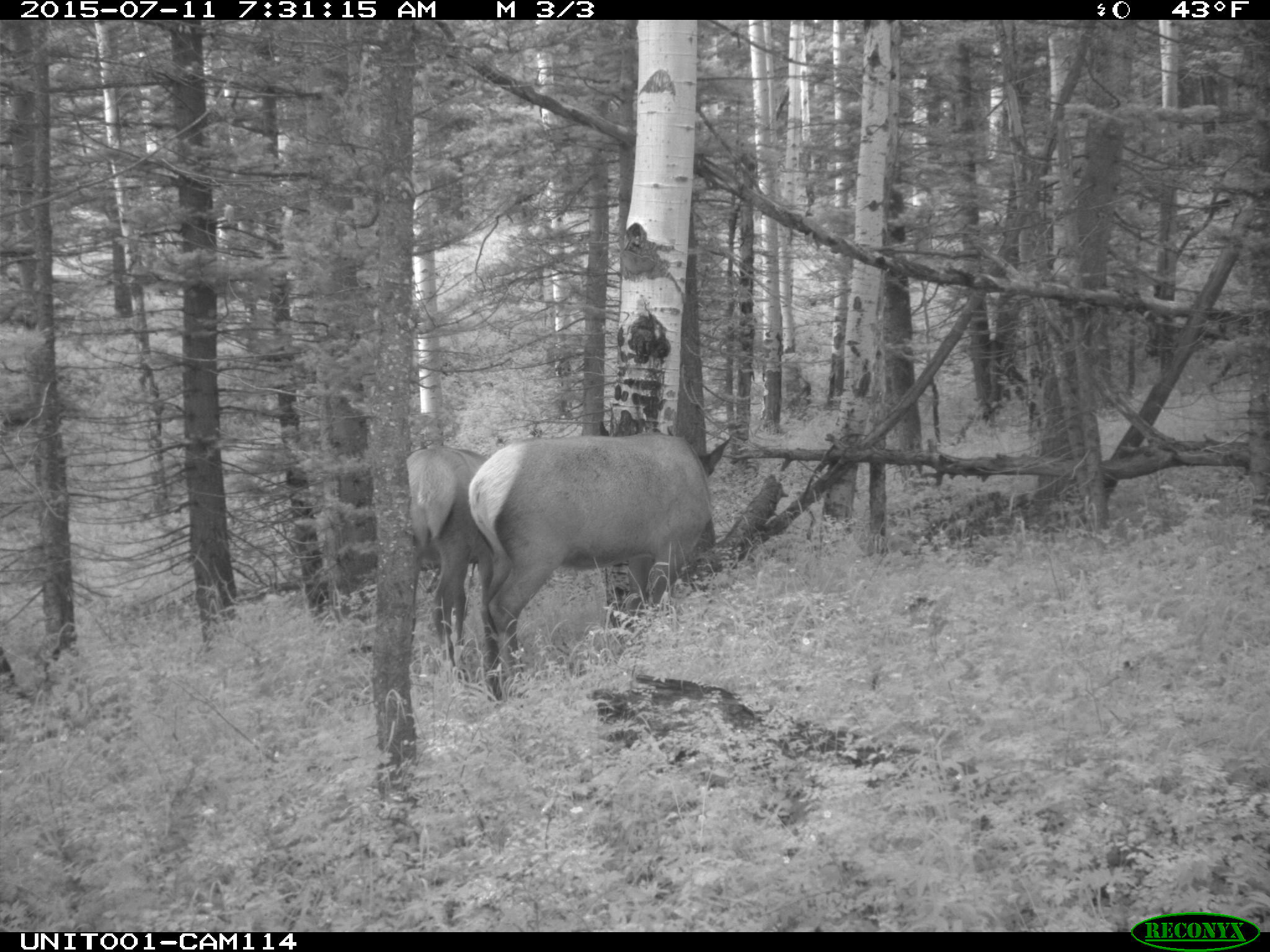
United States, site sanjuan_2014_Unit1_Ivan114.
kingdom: Animalia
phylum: Chordata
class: Mammalia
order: Artiodactyla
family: Cervidae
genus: Cervus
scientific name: Cervus elaphus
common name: red deer